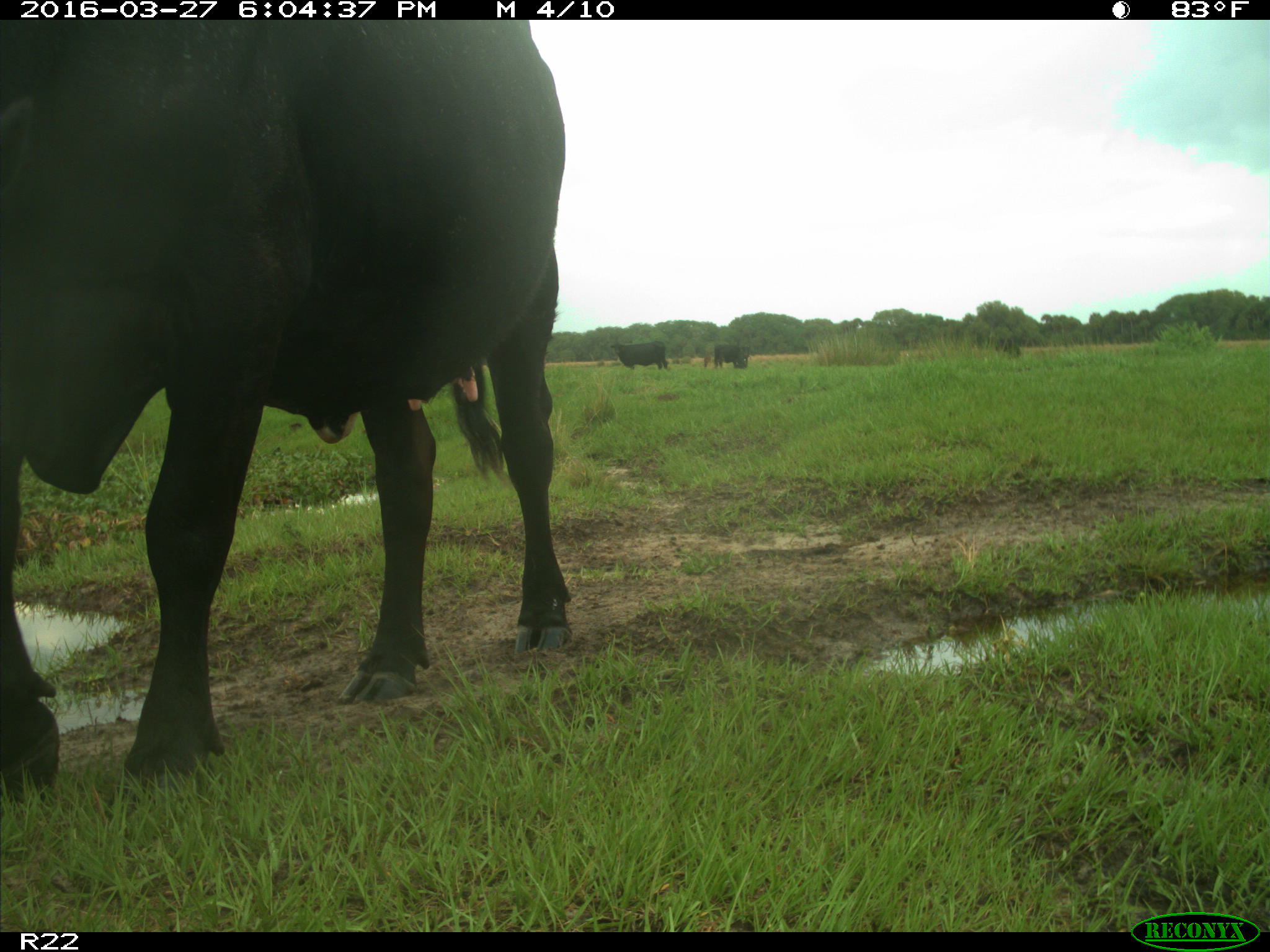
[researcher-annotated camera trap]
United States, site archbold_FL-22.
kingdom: Animalia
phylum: Chordata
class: Mammalia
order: Artiodactyla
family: Bovidae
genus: Bos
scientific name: Bos taurus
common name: domestic cow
Bos taurus (domestic cow).